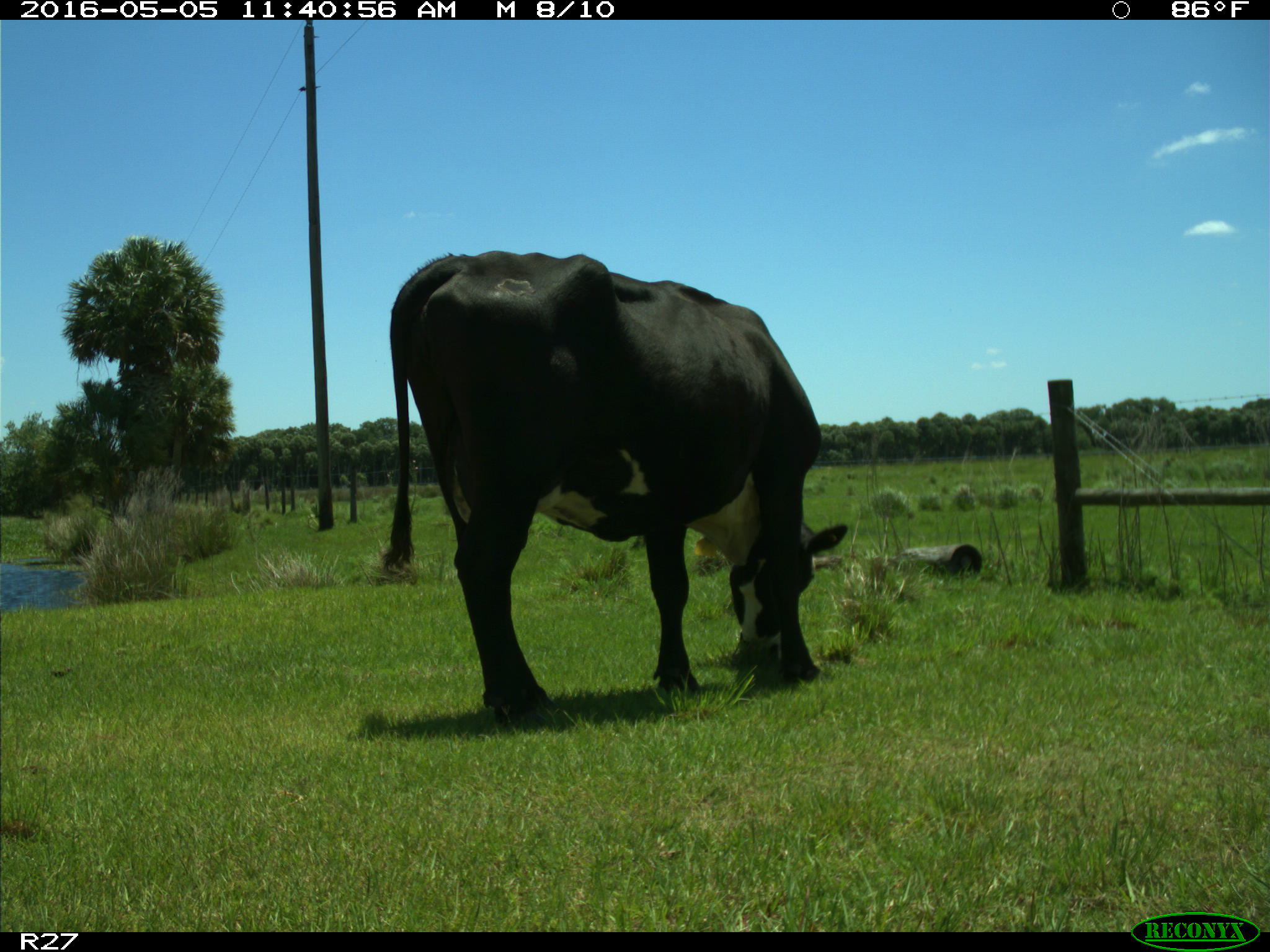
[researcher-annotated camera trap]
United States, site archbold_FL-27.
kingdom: Animalia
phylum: Chordata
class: Mammalia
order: Artiodactyla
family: Bovidae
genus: Bos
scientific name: Bos taurus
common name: domestic cow